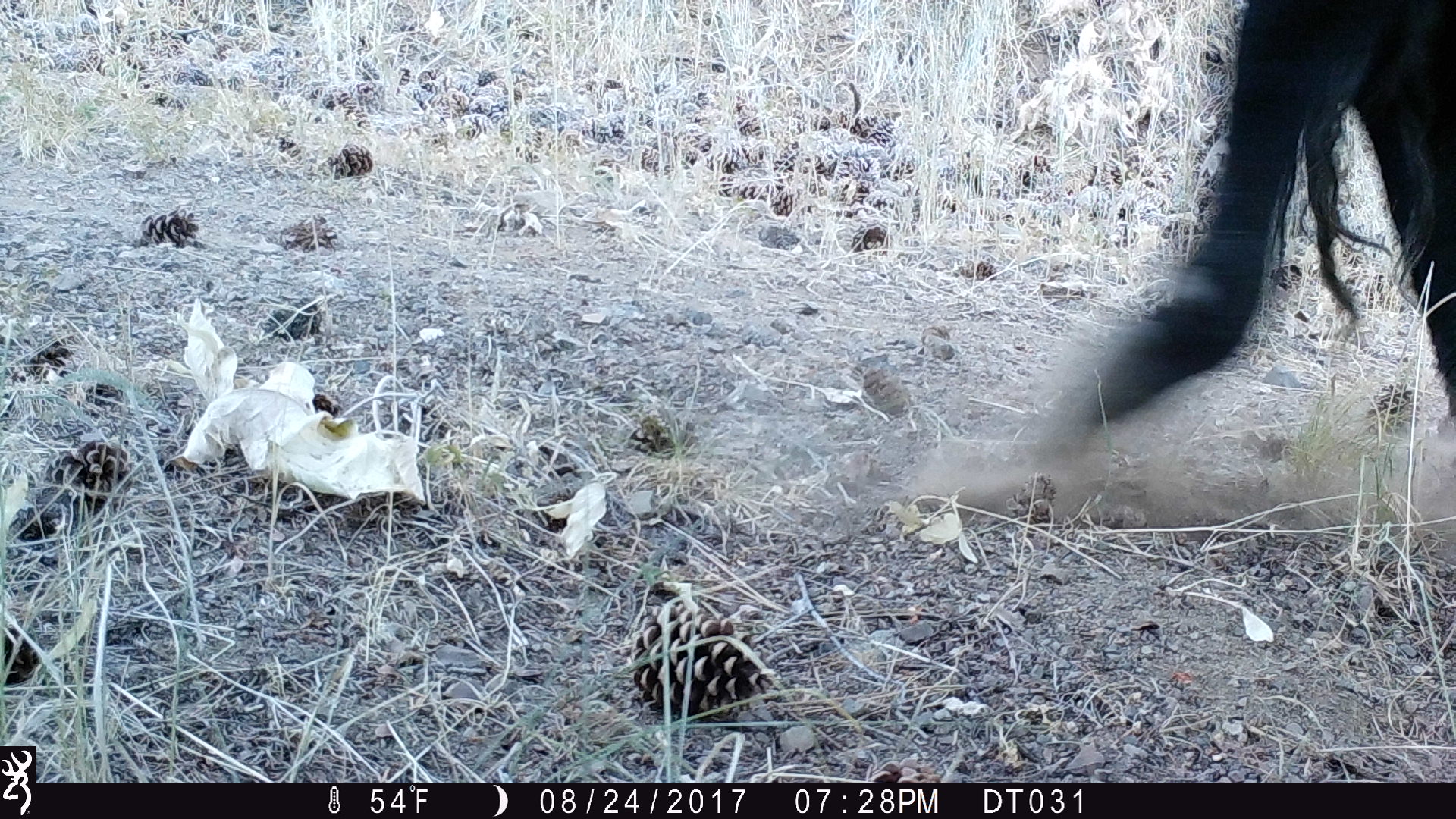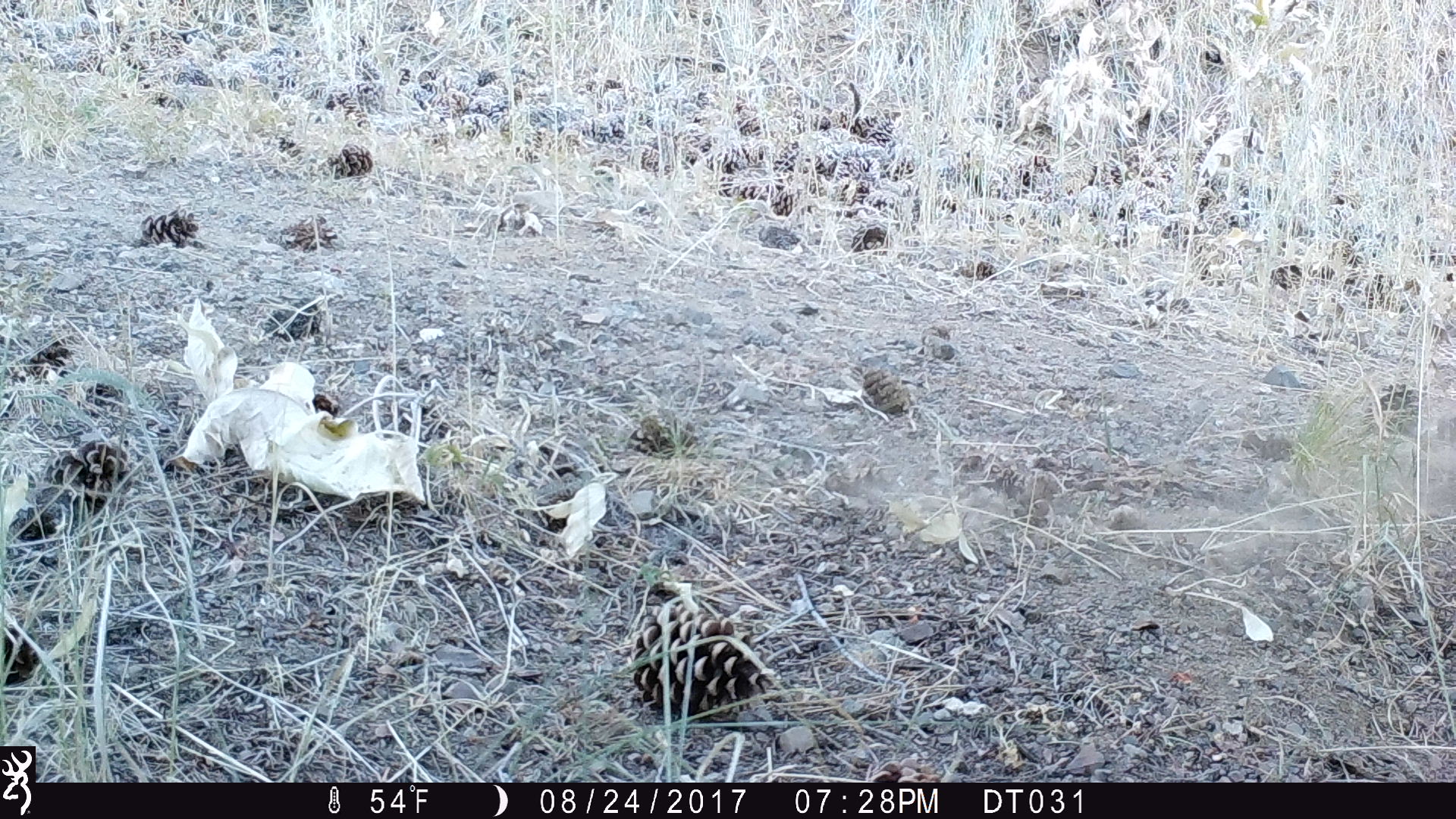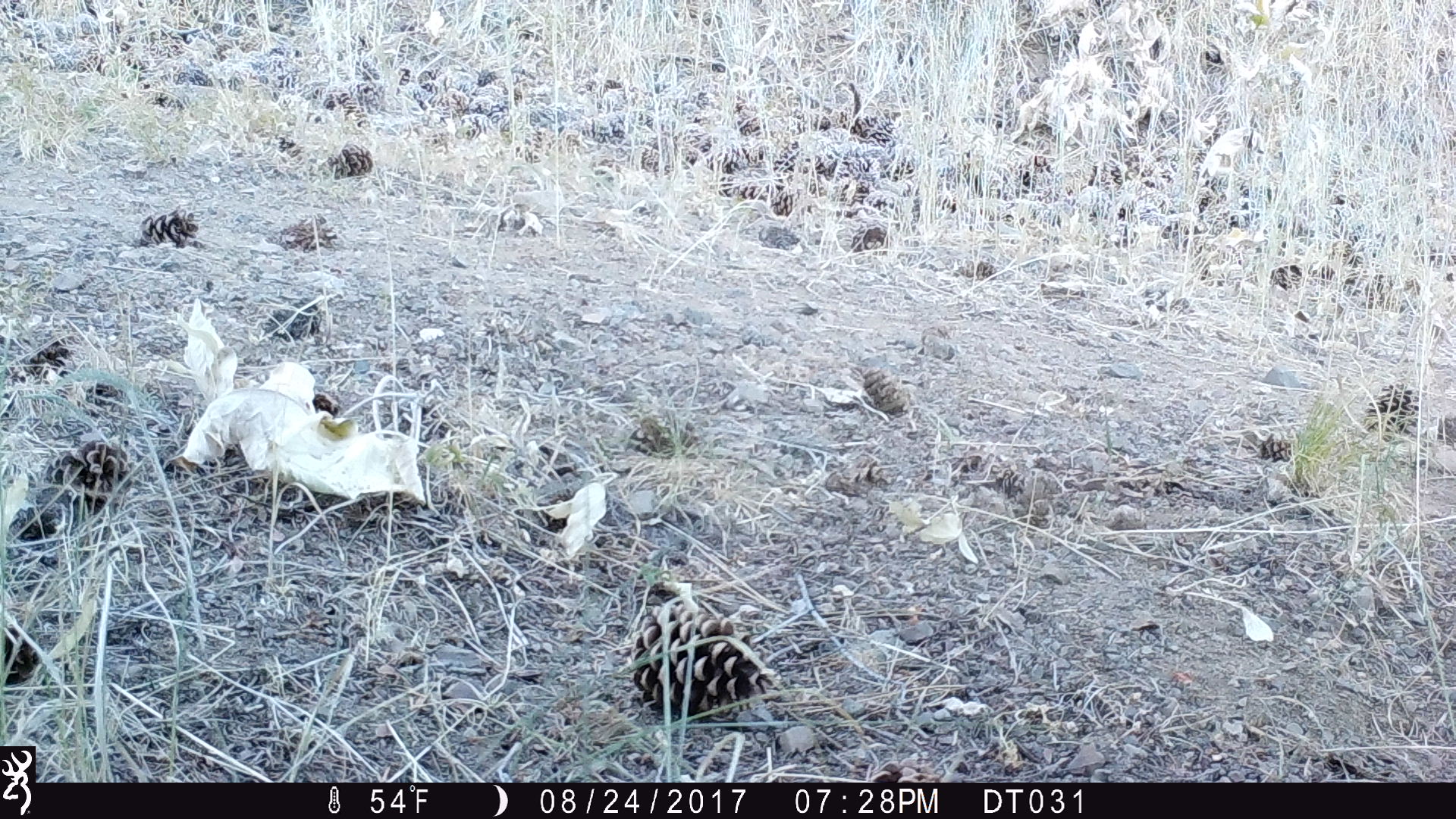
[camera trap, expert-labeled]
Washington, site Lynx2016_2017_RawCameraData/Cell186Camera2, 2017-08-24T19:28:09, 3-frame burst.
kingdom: Animalia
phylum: Chordata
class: Mammalia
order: Artiodactyla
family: Bovidae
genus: Bos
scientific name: Bos taurus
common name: domestic cattle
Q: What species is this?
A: Domestic cattle (Bos taurus).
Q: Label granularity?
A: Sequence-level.